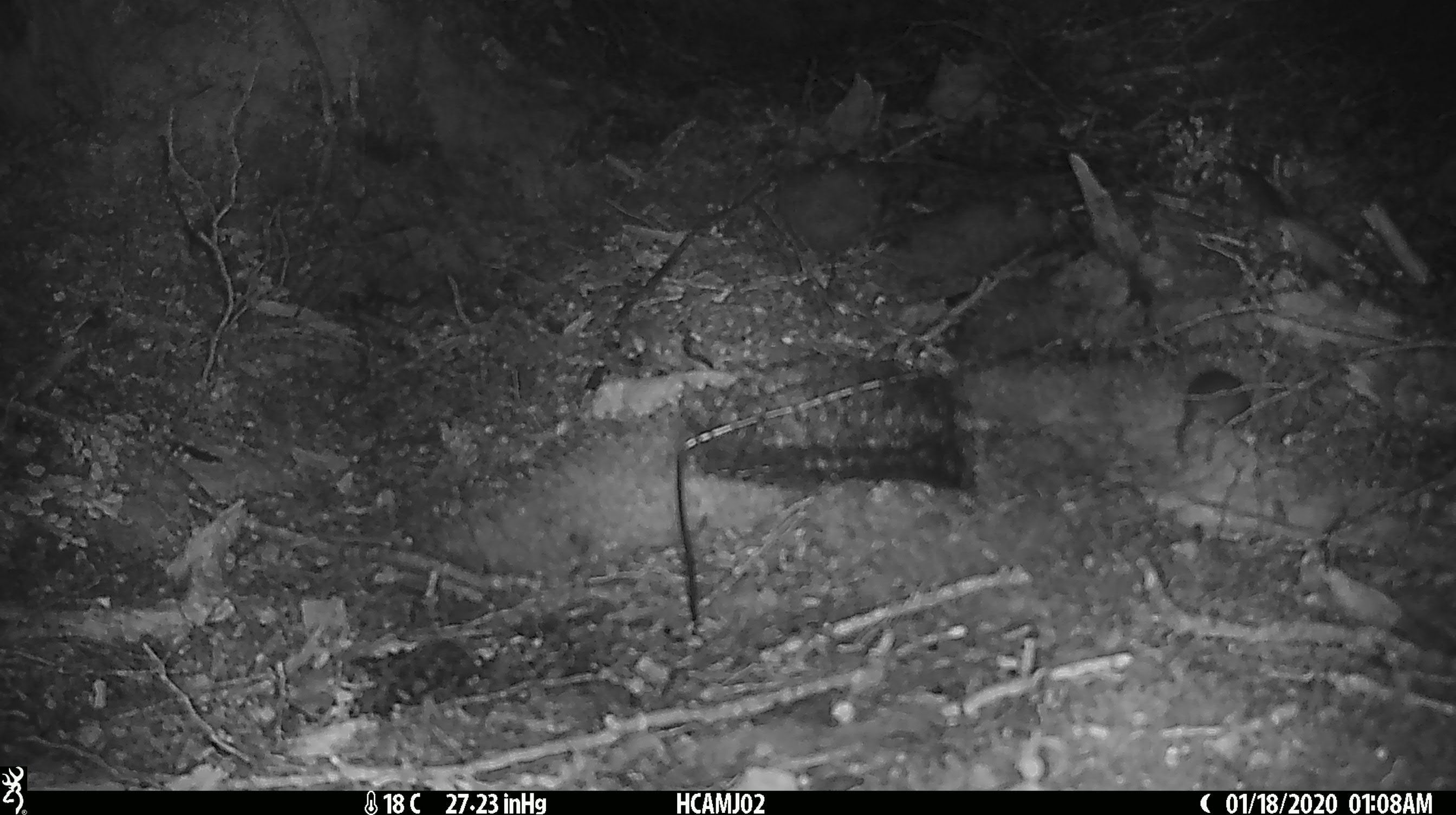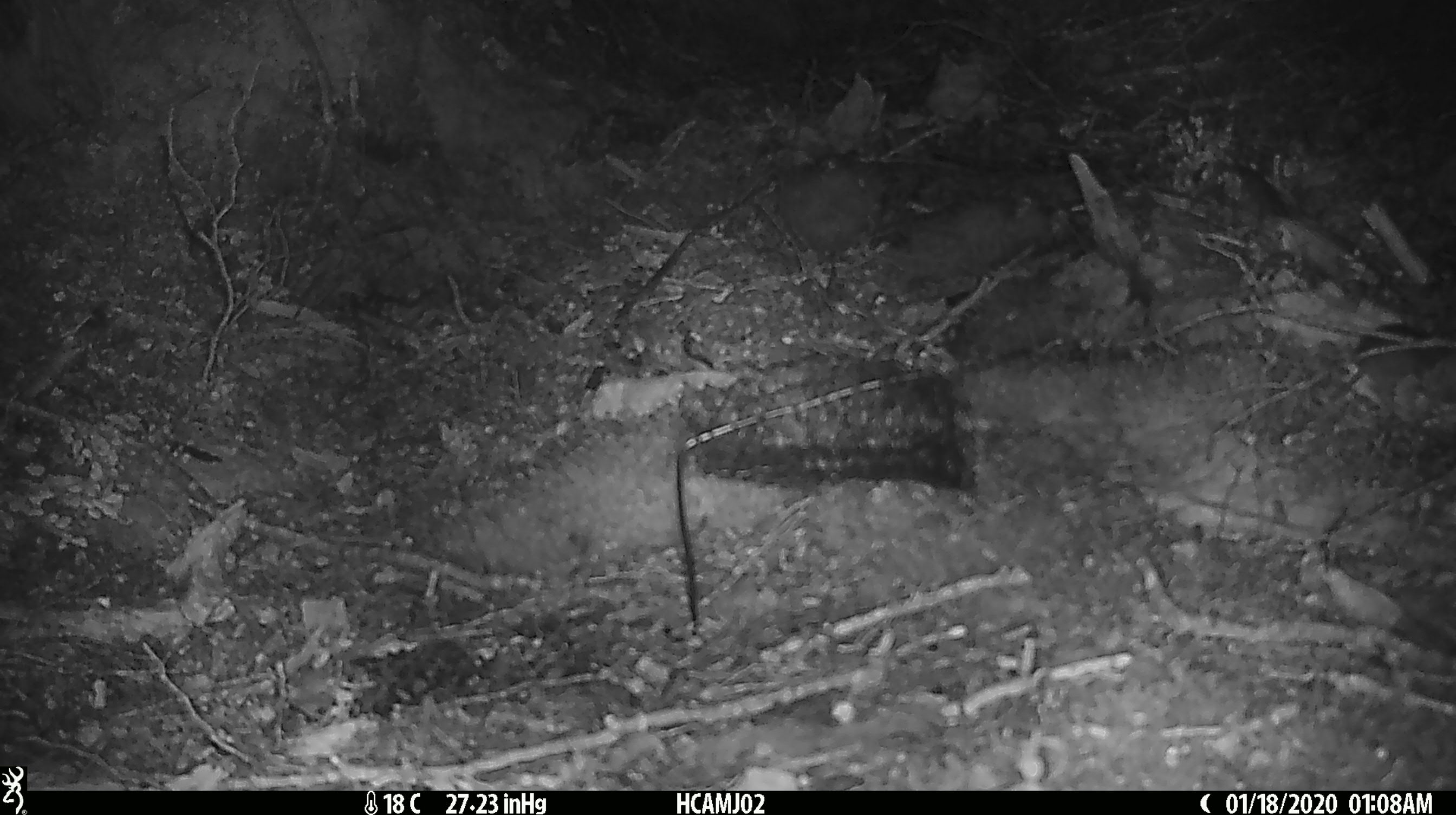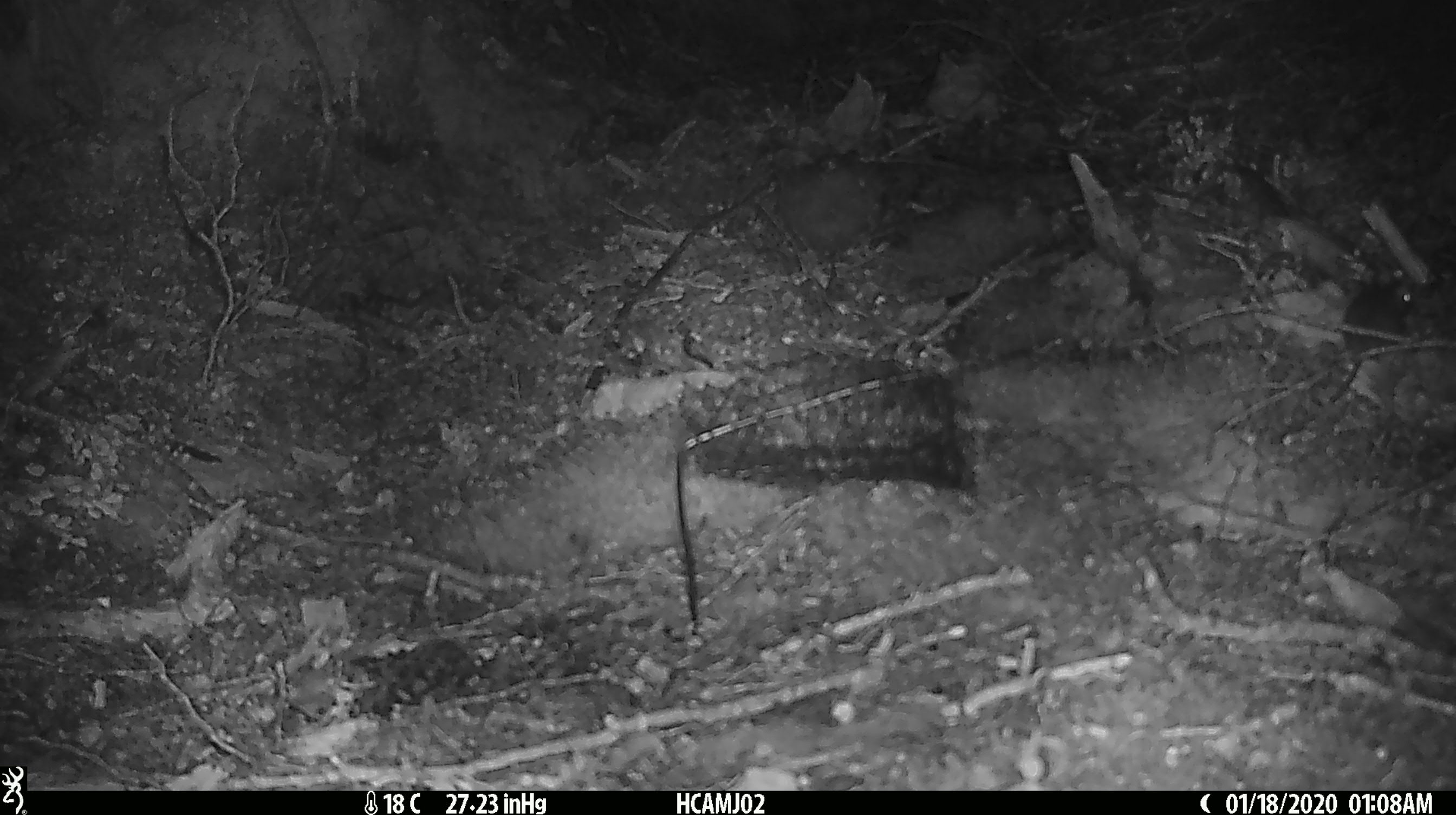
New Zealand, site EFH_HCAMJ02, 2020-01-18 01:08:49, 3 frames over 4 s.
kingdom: Animalia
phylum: Chordata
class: Mammalia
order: Rodentia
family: Muridae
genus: Mus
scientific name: Mus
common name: mouse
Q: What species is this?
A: Mouse (Mus).